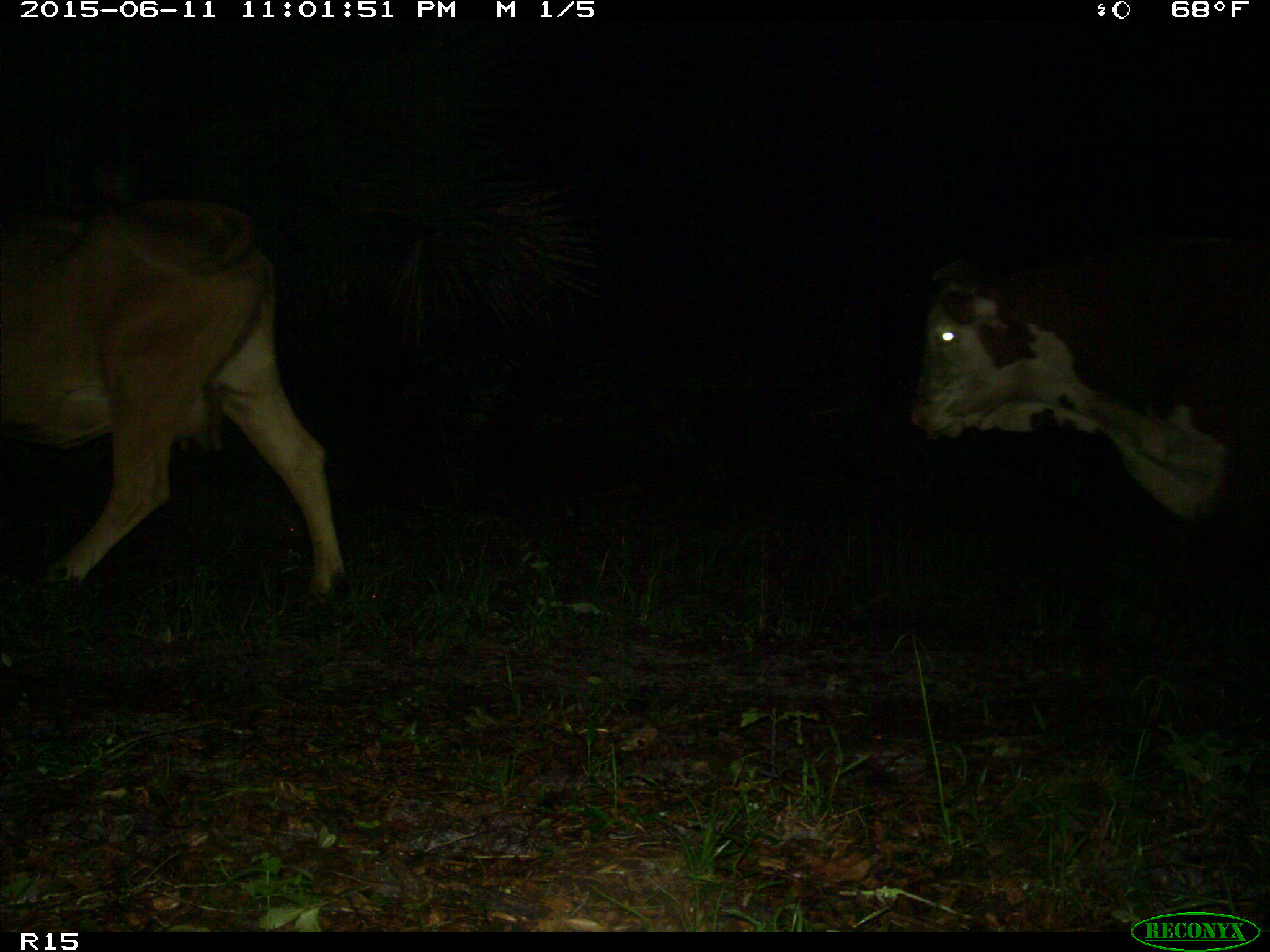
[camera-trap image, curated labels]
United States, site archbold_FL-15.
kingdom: Animalia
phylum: Chordata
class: Mammalia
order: Artiodactyla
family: Bovidae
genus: Bos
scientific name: Bos taurus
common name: domestic cow